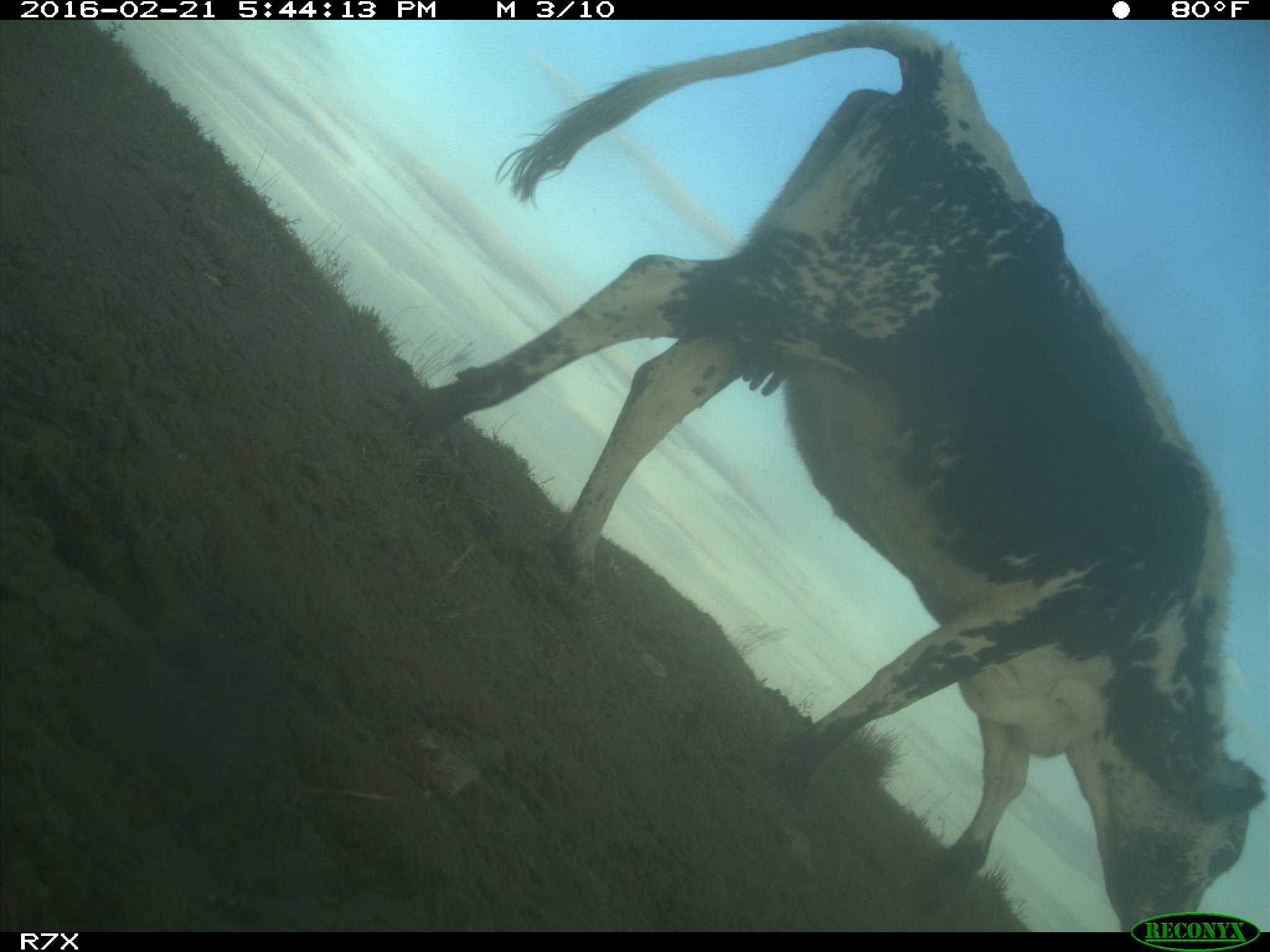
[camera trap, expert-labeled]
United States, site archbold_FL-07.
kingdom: Animalia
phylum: Chordata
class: Mammalia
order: Artiodactyla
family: Bovidae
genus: Bos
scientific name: Bos taurus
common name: domestic cow